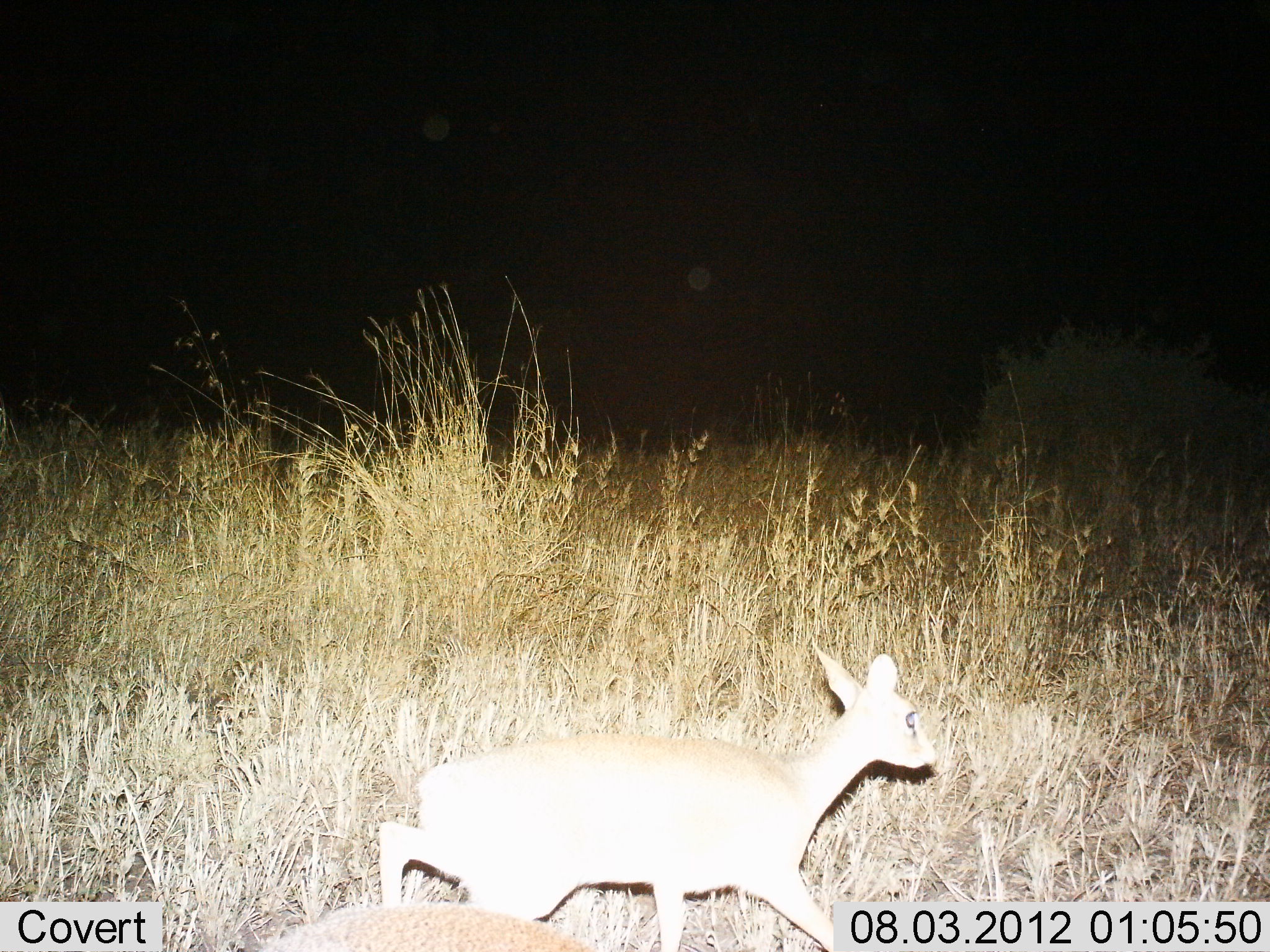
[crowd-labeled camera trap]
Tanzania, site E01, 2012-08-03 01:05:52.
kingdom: Animalia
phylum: Chordata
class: Mammalia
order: Artiodactyla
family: Bovidae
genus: Madoqua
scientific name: Madoqua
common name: dikdik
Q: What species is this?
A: Dikdik (Madoqua).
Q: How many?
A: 1.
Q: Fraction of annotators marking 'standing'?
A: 10%.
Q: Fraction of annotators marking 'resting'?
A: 0%.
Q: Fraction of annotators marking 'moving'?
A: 90%.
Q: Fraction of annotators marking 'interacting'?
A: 0%.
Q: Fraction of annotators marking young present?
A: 0%.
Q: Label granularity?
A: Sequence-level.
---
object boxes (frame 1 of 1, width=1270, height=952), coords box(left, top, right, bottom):
animal: box(376, 640, 938, 952); box(249, 905, 606, 949)